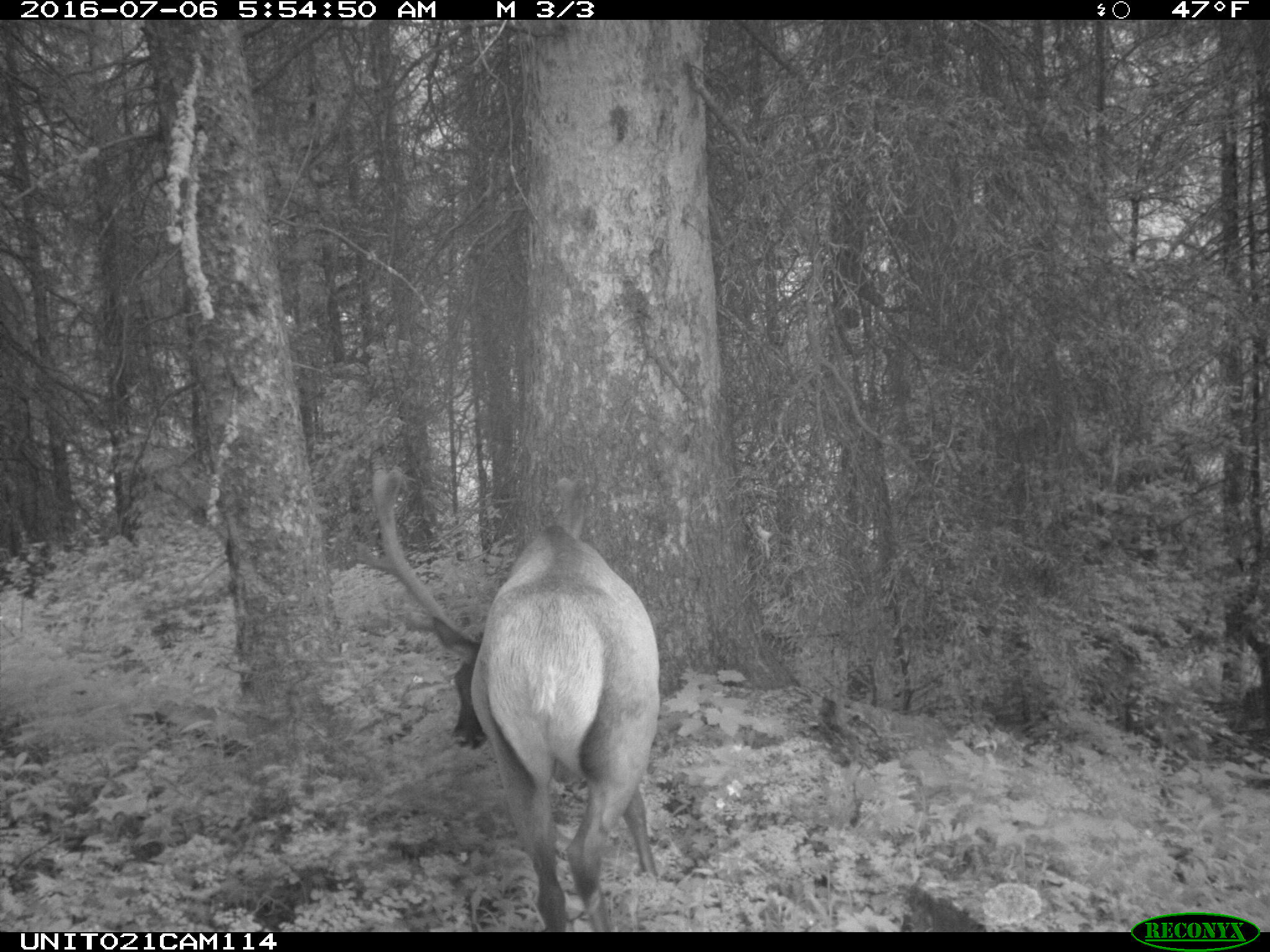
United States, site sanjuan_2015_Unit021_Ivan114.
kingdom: Animalia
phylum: Chordata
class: Mammalia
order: Artiodactyla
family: Cervidae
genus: Cervus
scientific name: Cervus elaphus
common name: red deer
Cervus elaphus (red deer).